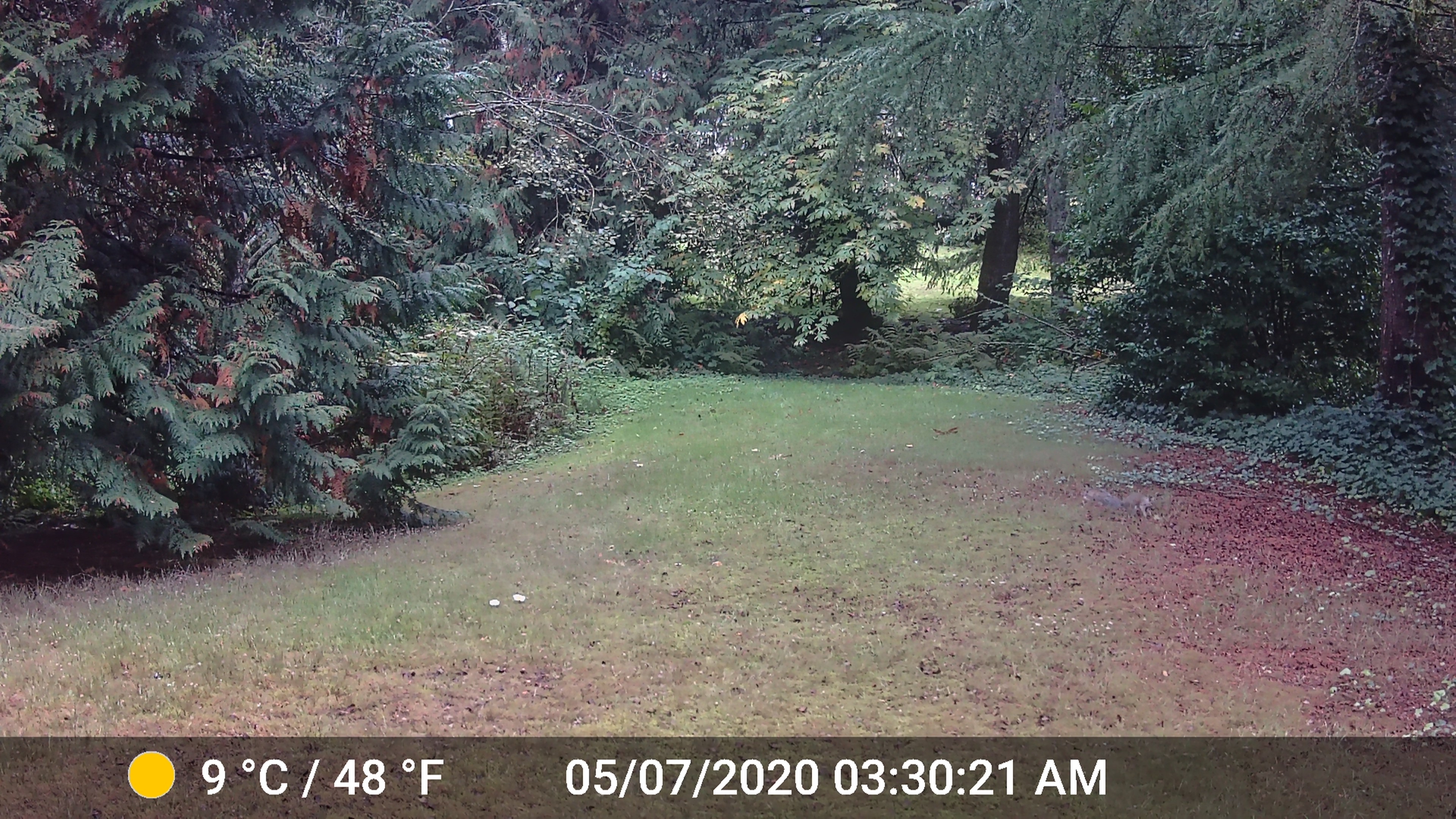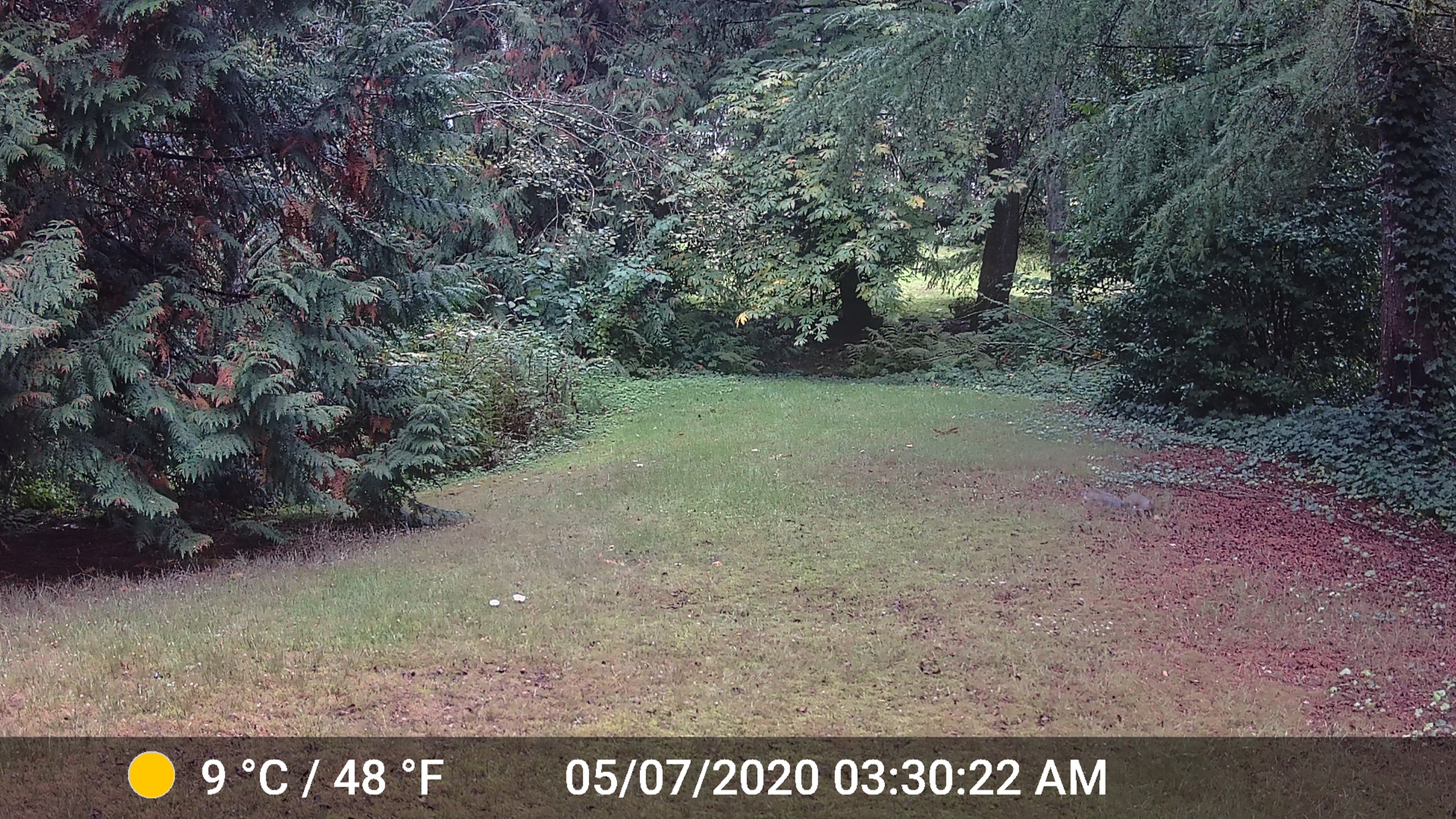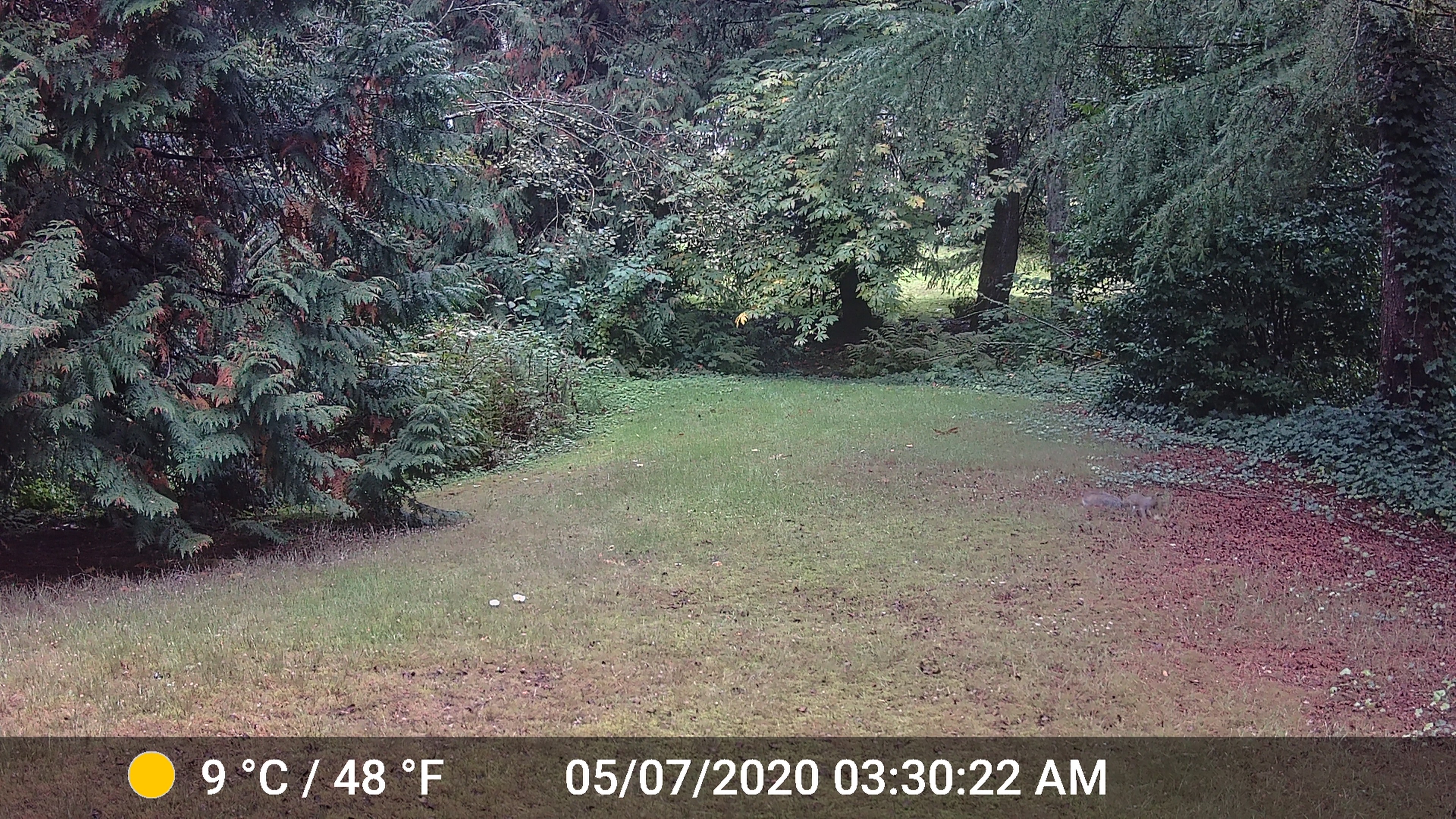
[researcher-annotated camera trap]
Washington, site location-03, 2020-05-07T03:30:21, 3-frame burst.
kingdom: Animalia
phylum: Chordata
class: Mammalia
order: Rodentia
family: Sciuridae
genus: Sciurus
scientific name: Sciurus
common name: squirrel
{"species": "squirrel (Sciurus)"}